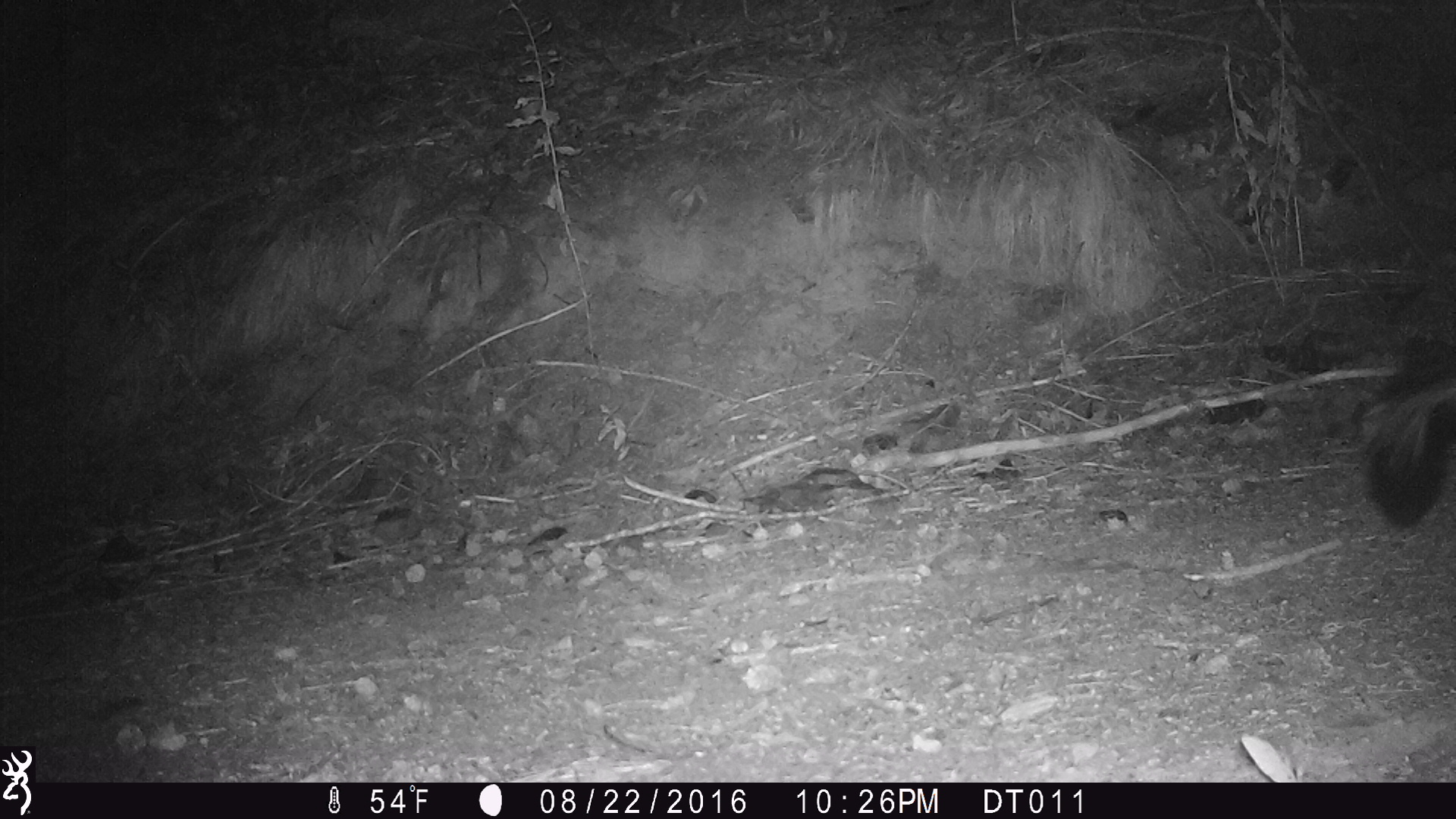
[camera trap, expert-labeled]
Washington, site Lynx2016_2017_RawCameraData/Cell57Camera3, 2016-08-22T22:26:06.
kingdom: Animalia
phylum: Chordata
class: Mammalia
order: Carnivora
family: Mephitidae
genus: Mephitis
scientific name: Mephitis mephitis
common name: striped skunk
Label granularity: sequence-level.